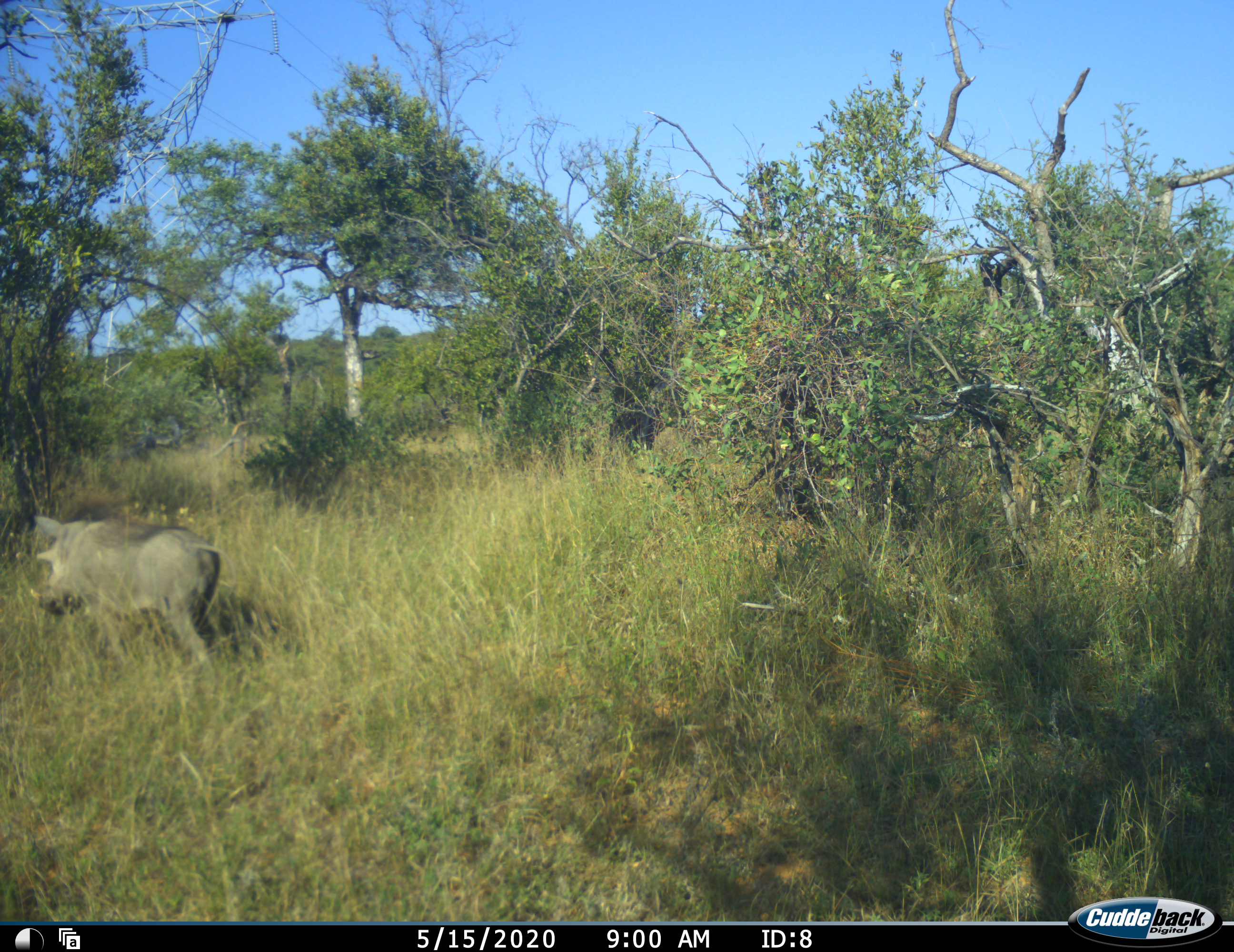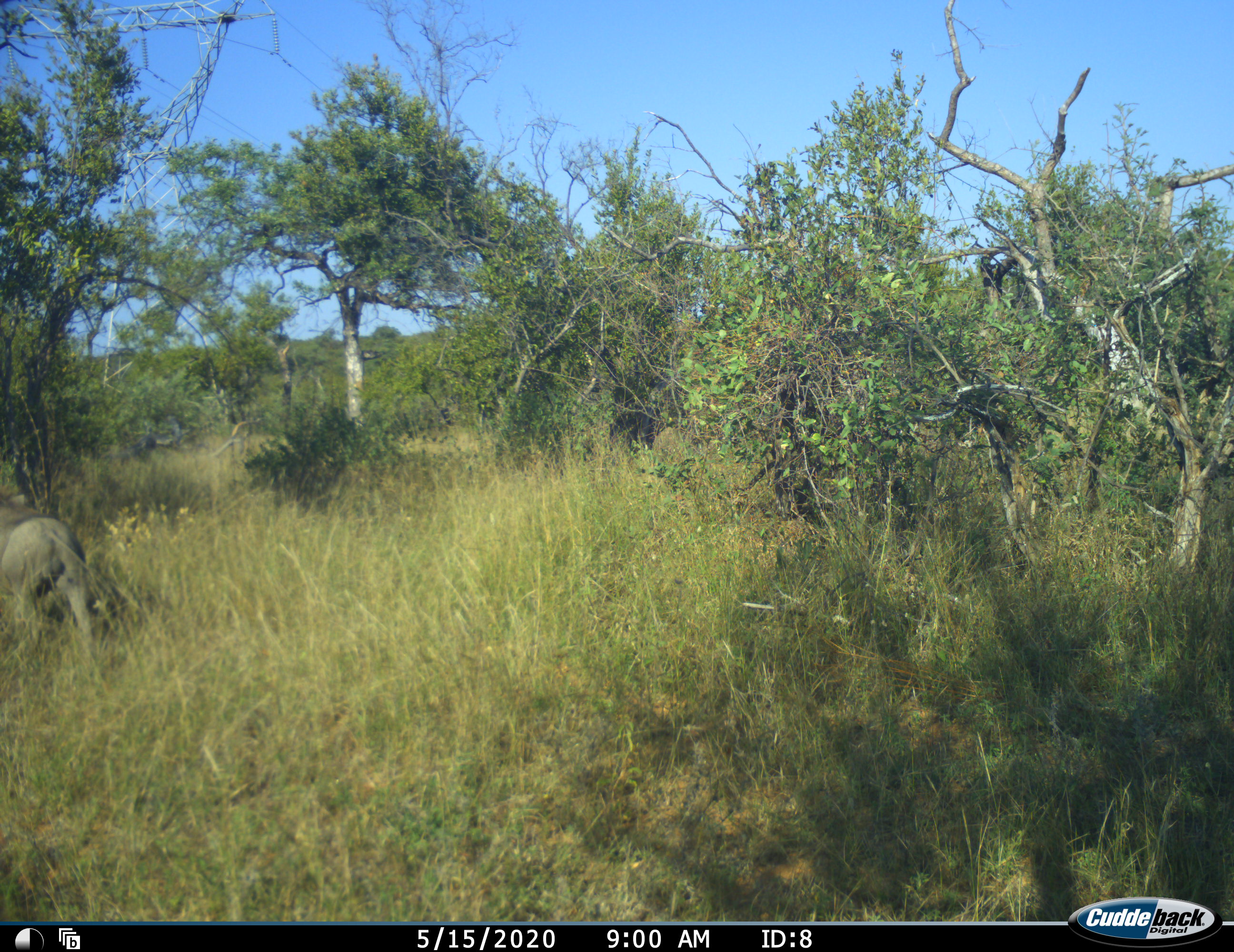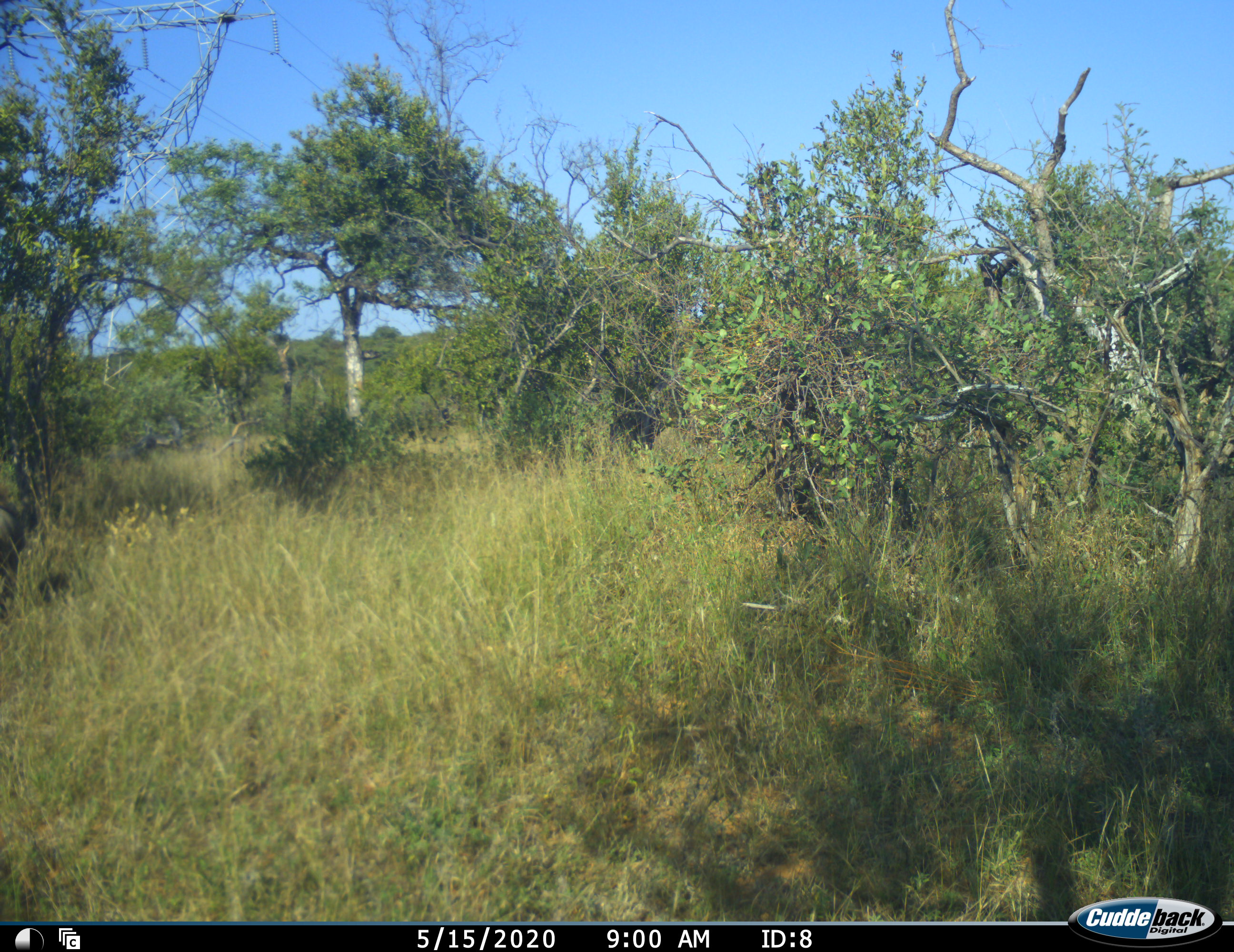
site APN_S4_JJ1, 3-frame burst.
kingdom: Animalia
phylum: Chordata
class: Mammalia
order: Artiodactyla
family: Suidae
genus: Phacochoerus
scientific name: Phacochoerus africanus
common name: warthog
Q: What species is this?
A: Warthog (Phacochoerus africanus).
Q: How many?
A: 1.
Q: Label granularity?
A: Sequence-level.